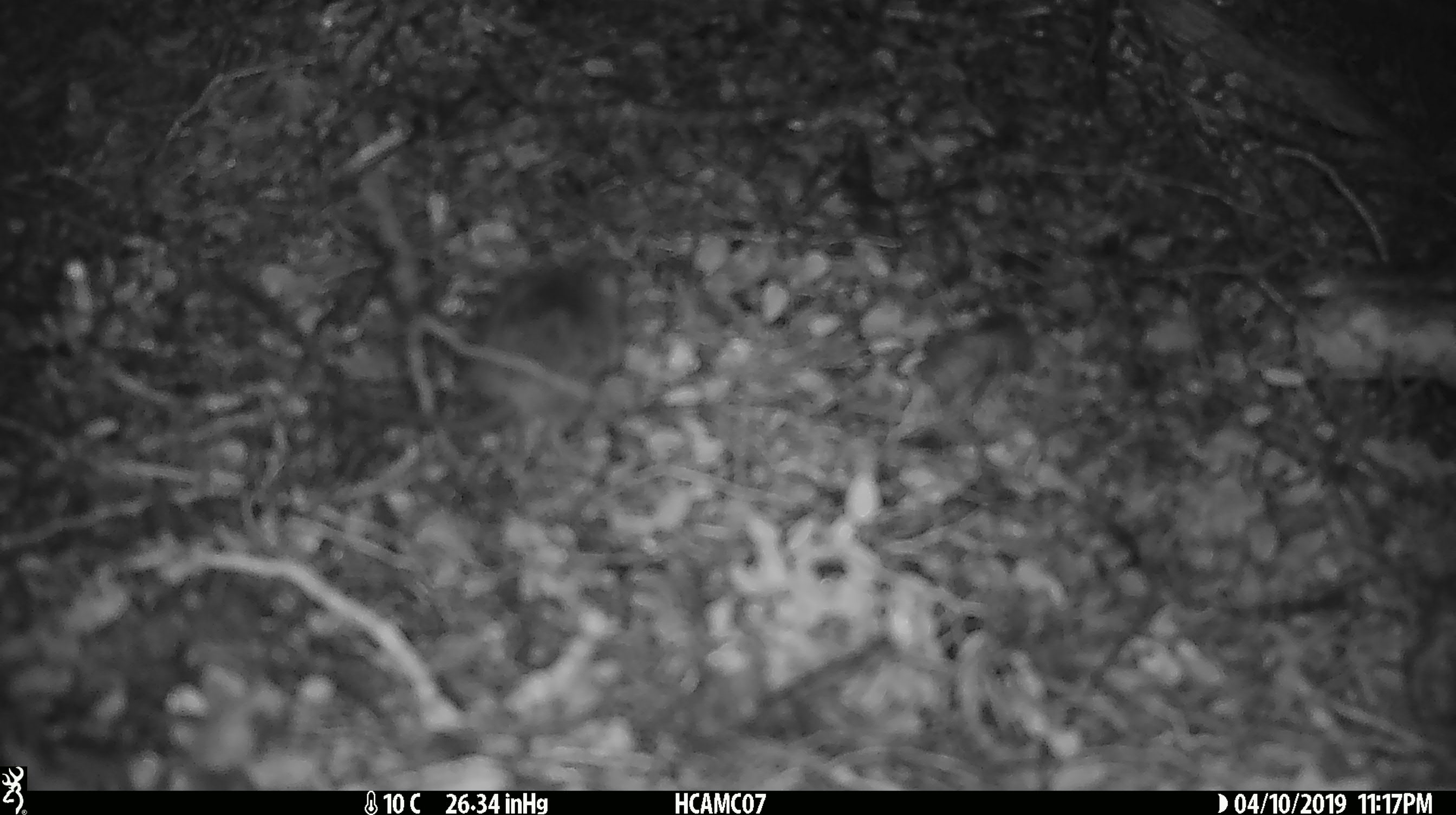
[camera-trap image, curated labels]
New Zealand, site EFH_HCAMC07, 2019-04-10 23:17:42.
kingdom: Animalia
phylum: Chordata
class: Mammalia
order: Rodentia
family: Muridae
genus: Mus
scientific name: Mus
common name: mouse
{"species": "mouse (Mus)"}